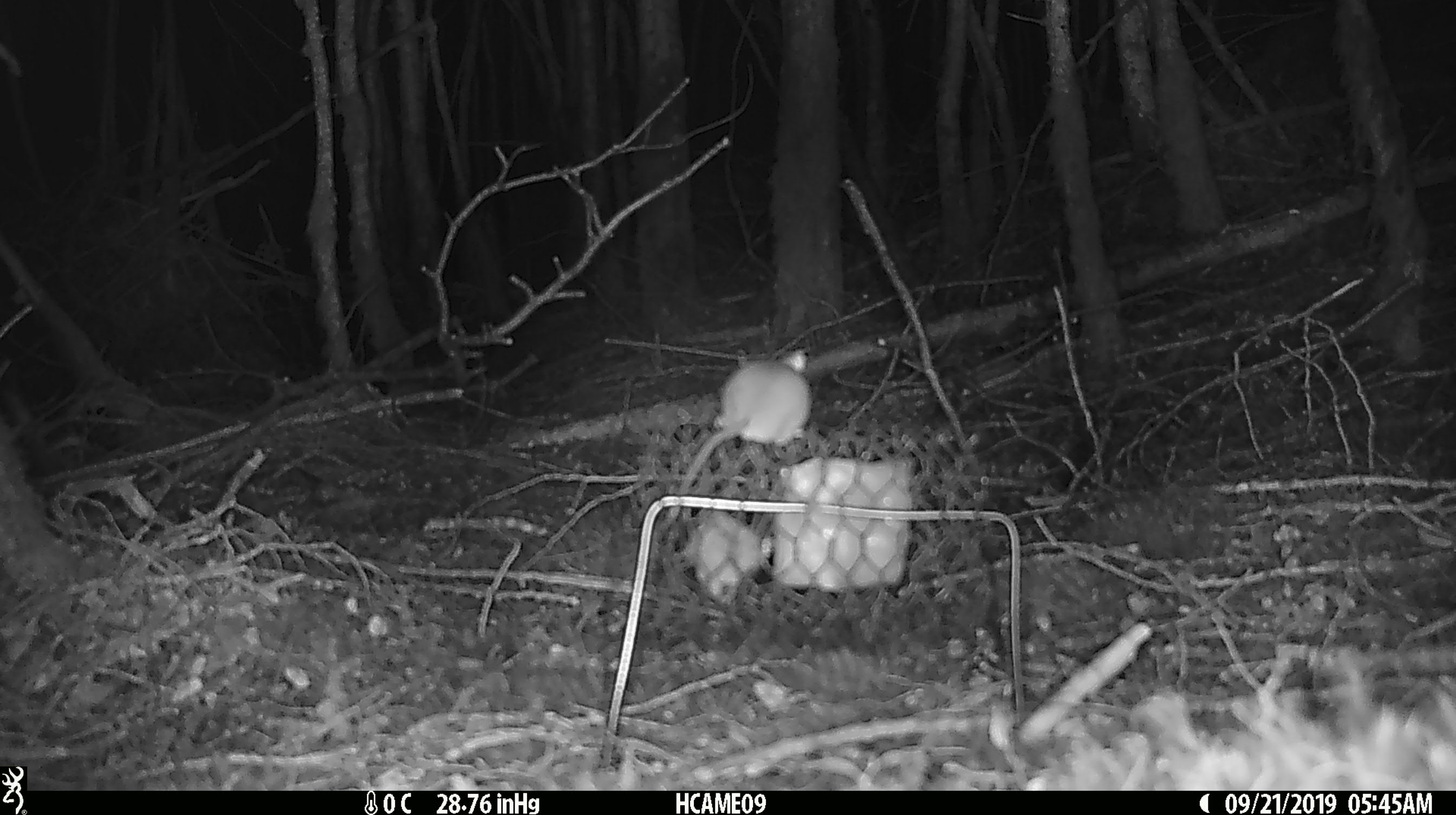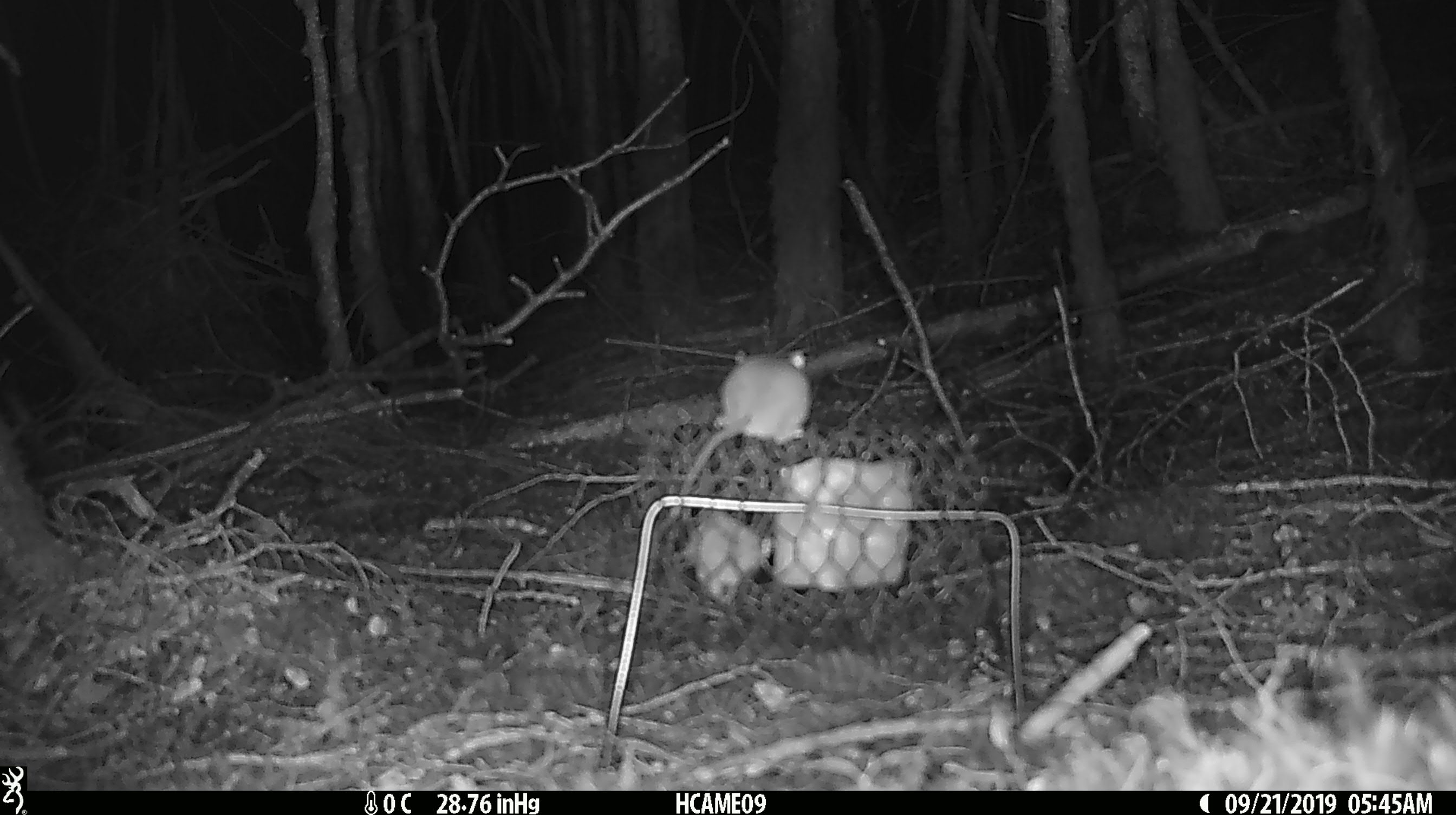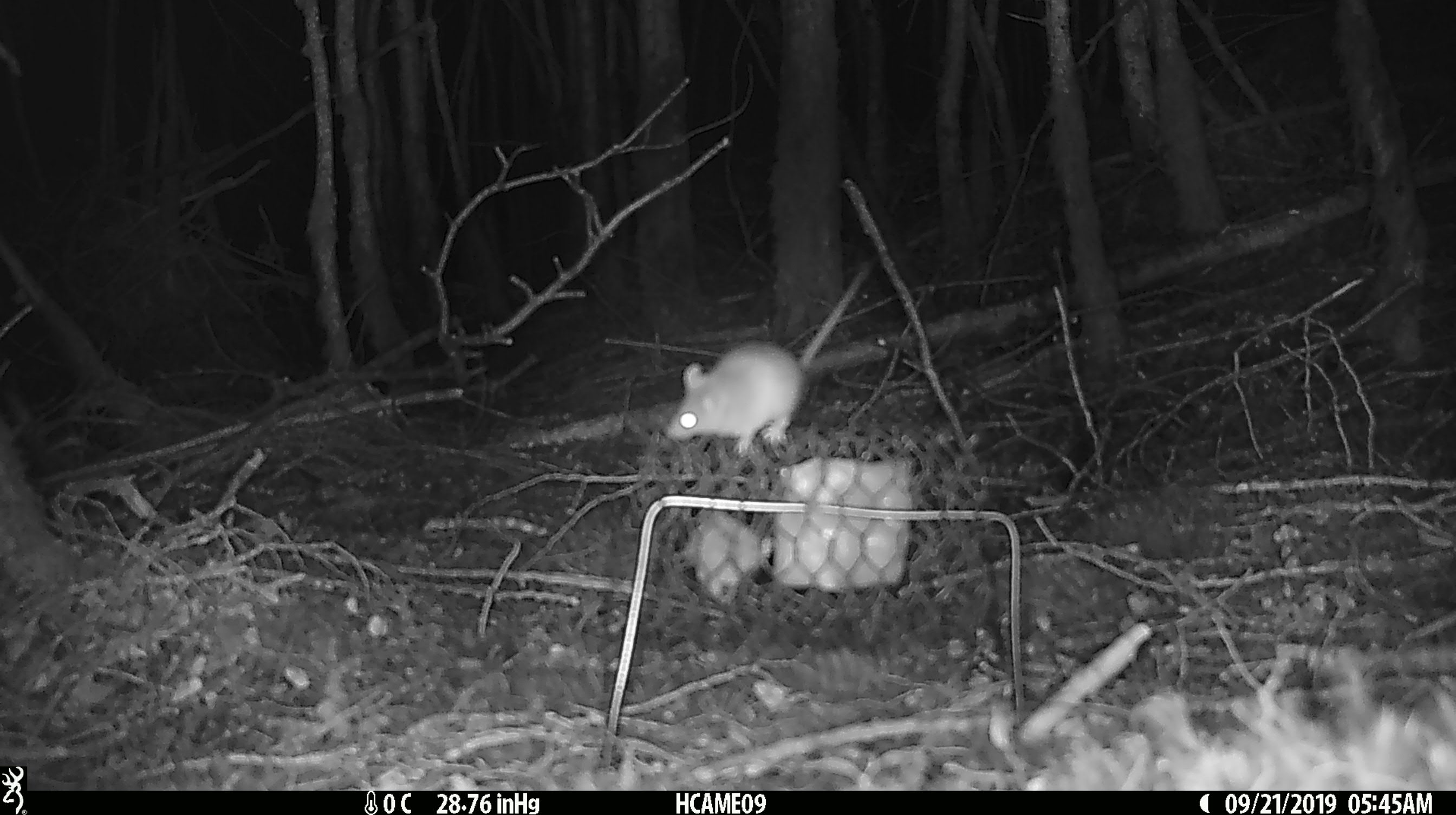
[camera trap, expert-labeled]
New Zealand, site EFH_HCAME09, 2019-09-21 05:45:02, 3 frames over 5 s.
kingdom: Animalia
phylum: Chordata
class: Mammalia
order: Rodentia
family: Muridae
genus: Mus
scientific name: Mus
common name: mouse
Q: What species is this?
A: Mouse (Mus).